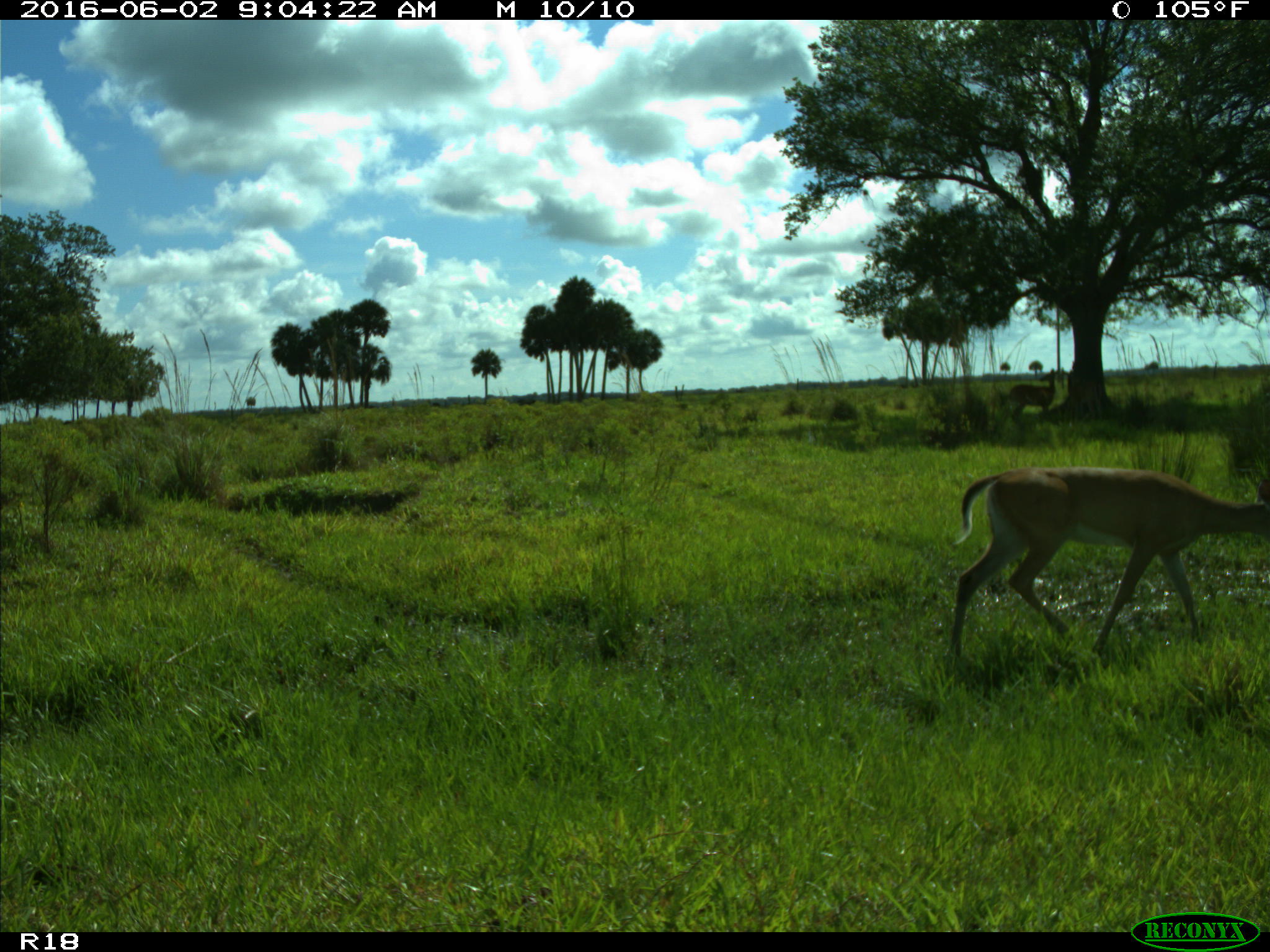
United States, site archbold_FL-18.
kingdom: Animalia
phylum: Chordata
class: Mammalia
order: Artiodactyla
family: Cervidae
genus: Odocoileus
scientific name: Odocoileus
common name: deer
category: unidentified deer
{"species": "unidentified deer (deer) (Odocoileus)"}